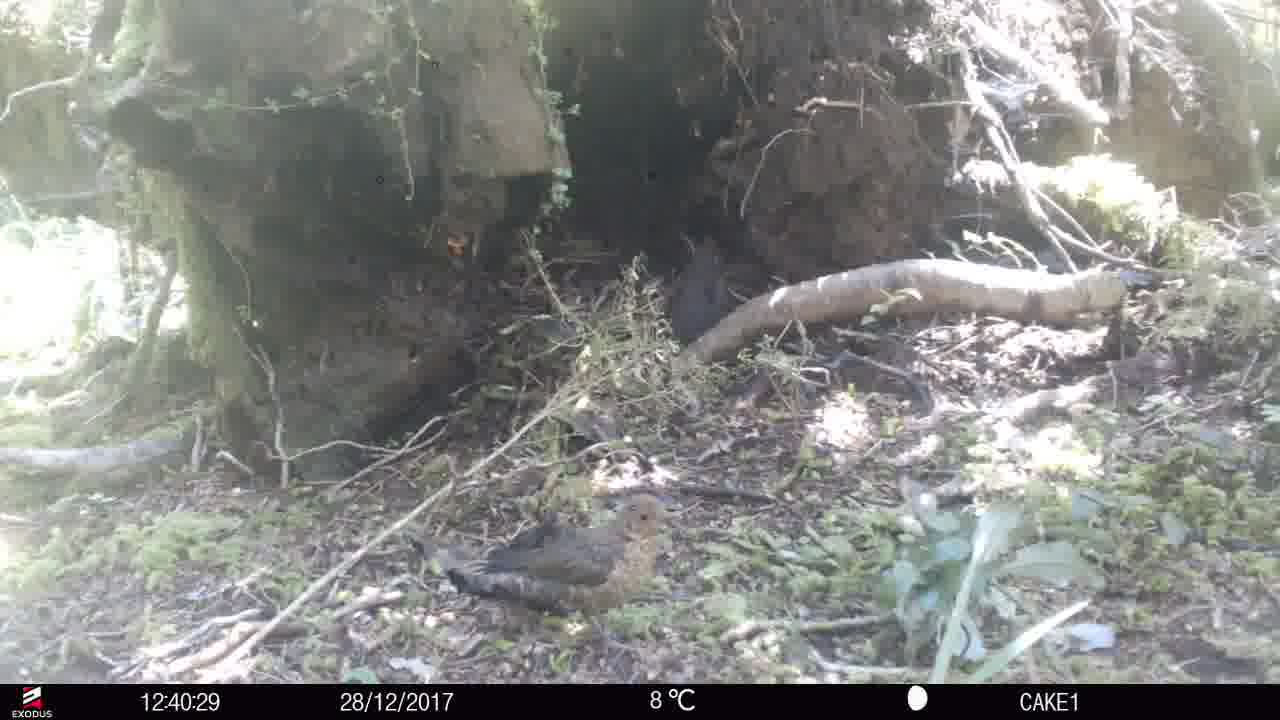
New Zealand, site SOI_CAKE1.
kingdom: Animalia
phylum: Chordata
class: Aves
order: Passeriformes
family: Turdidae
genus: Turdus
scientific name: Turdus merula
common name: eurasian blackbird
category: blackbird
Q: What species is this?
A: Blackbird (eurasian blackbird) (Turdus merula).